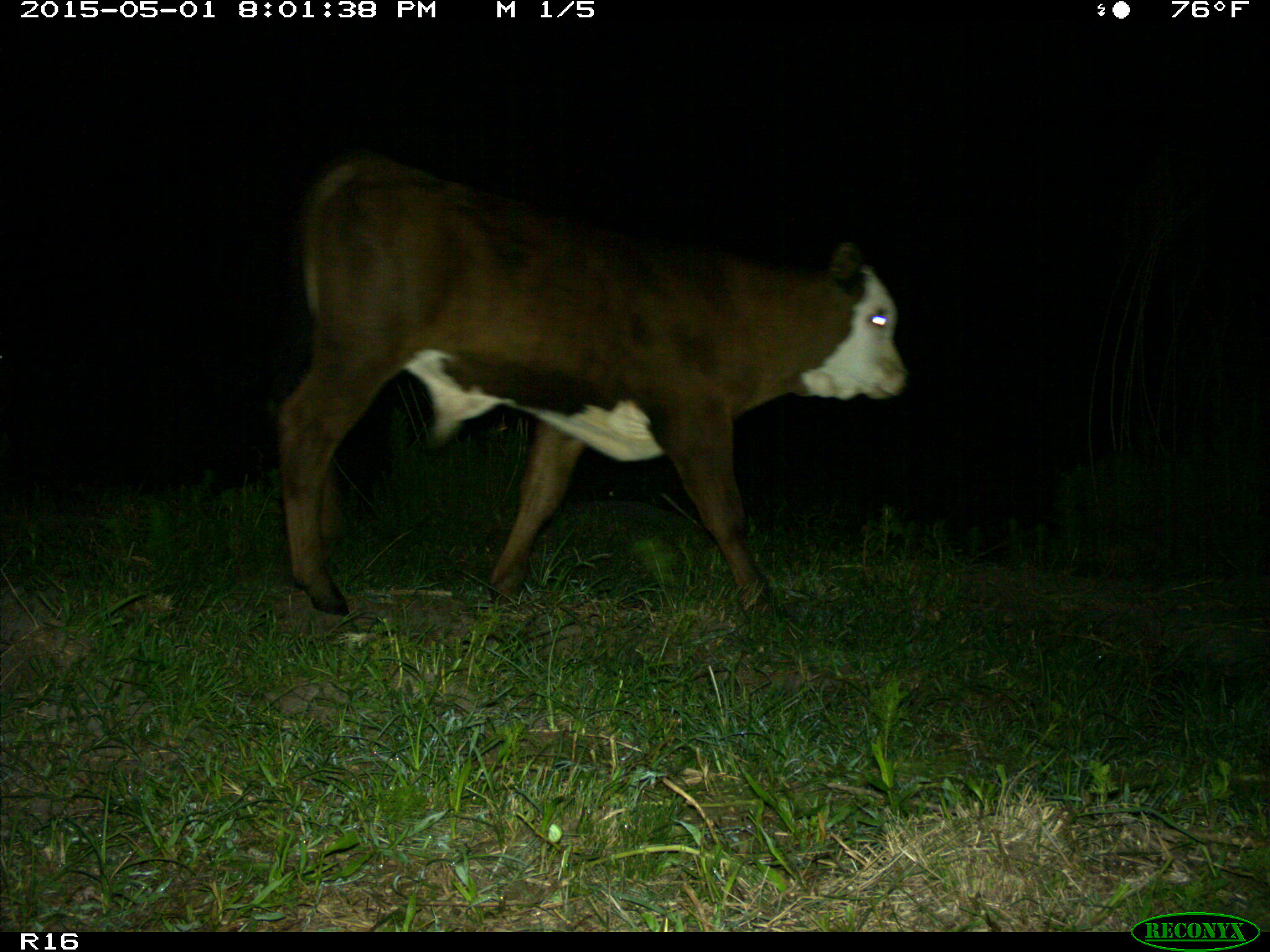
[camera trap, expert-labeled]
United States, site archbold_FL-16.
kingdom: Animalia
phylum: Chordata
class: Mammalia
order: Artiodactyla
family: Bovidae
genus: Bos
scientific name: Bos taurus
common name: domestic cow